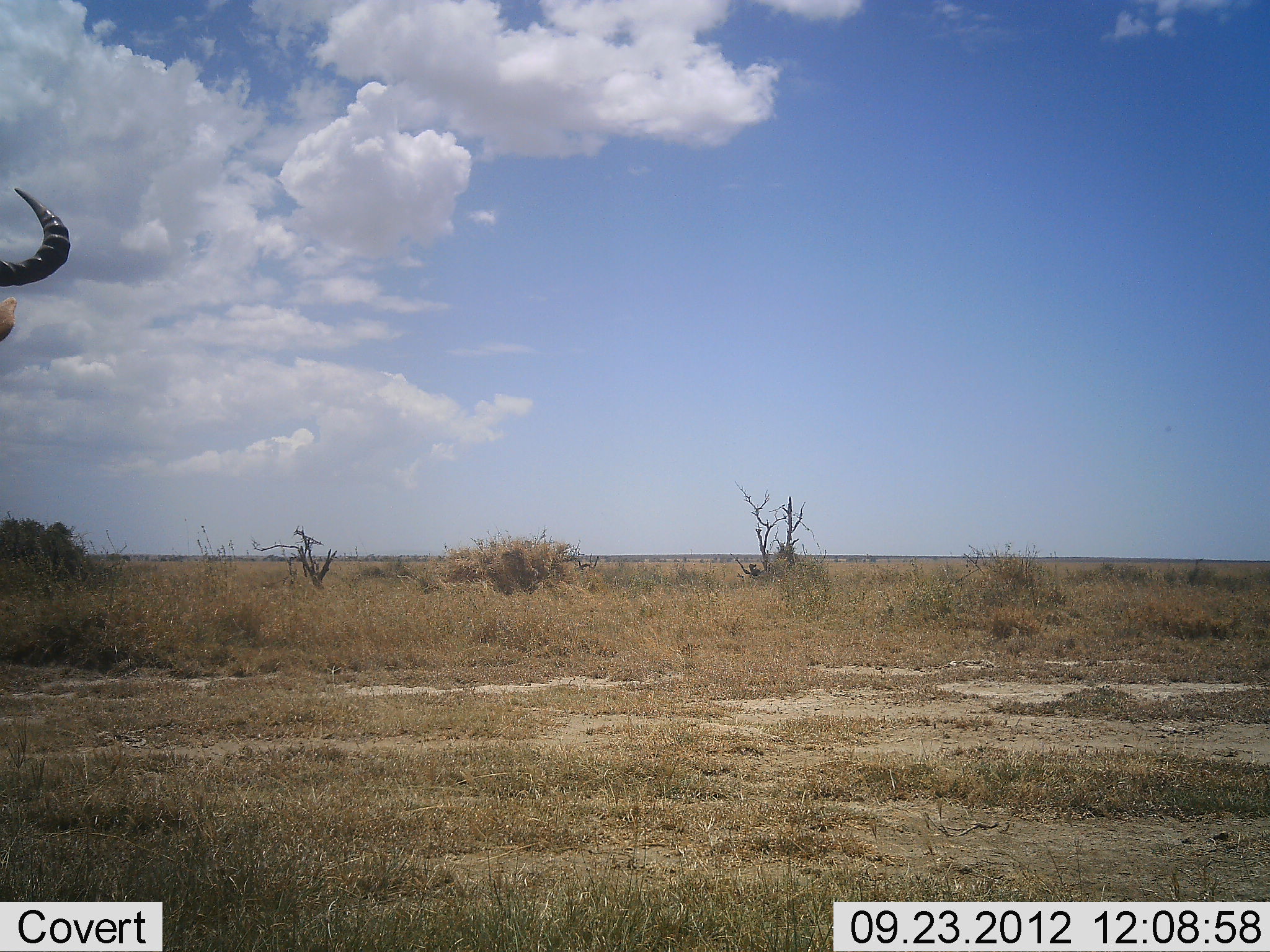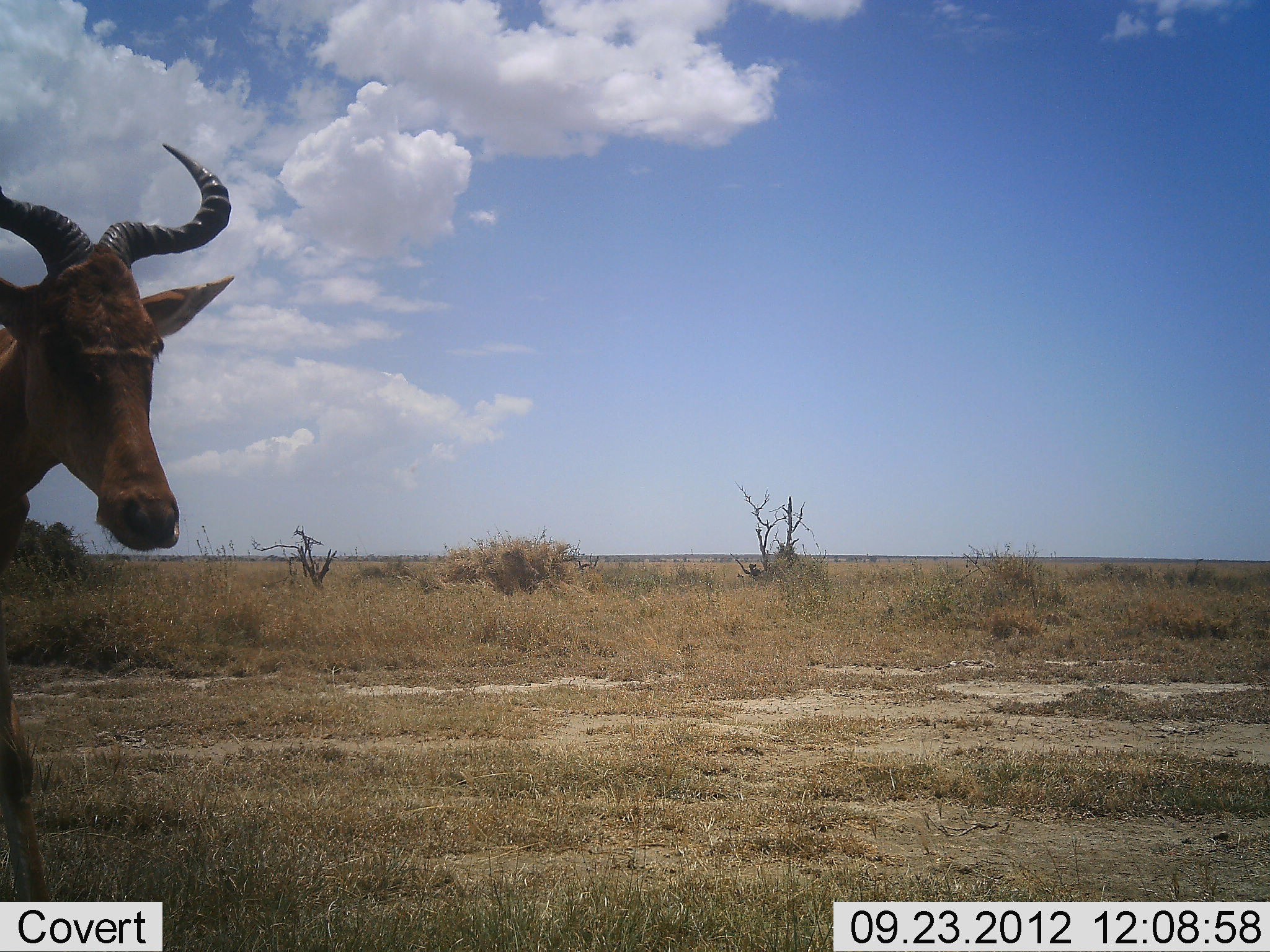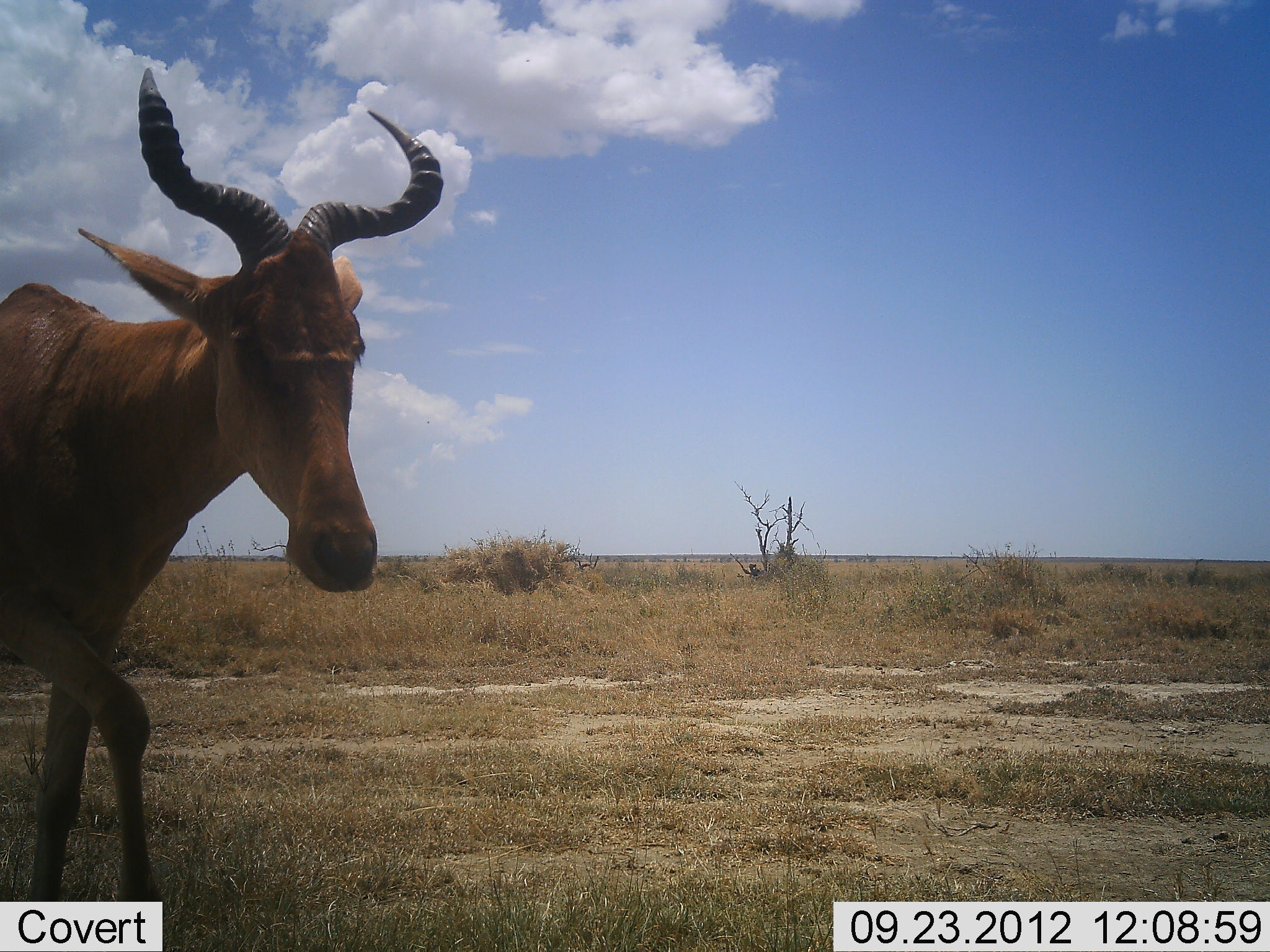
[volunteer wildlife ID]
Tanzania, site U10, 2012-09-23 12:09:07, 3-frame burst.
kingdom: Animalia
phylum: Chordata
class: Mammalia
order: Artiodactyla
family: Bovidae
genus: Alcelaphus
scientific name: Alcelaphus buselaphus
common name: hartebeest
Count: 1.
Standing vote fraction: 10%.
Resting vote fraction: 0%.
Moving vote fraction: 90%.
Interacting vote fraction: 0%.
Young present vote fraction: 0%.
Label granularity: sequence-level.